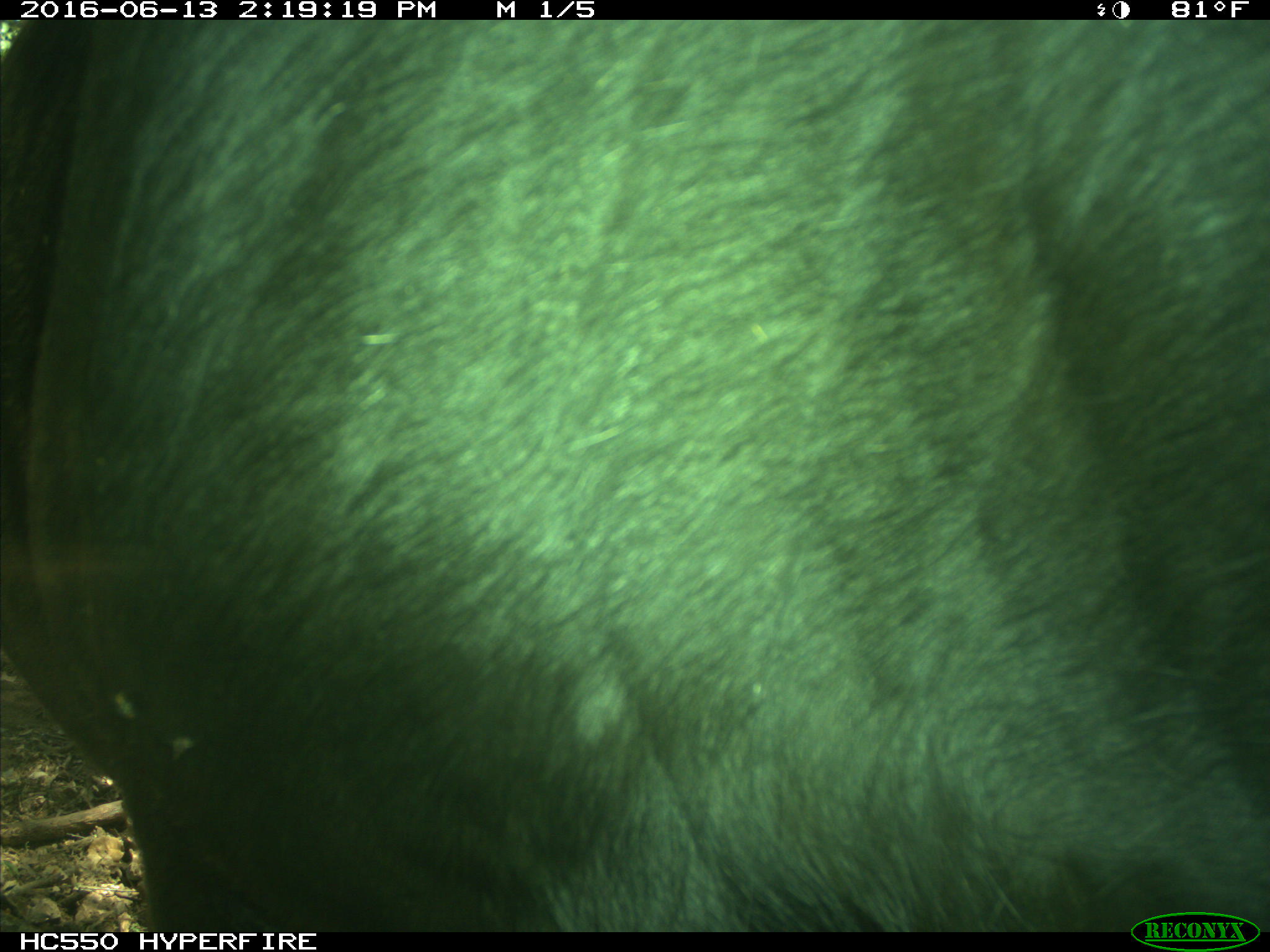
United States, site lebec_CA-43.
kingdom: Animalia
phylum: Chordata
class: Mammalia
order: Artiodactyla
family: Bovidae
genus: Bos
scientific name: Bos taurus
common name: domestic cow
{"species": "Bos taurus (domestic cow)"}